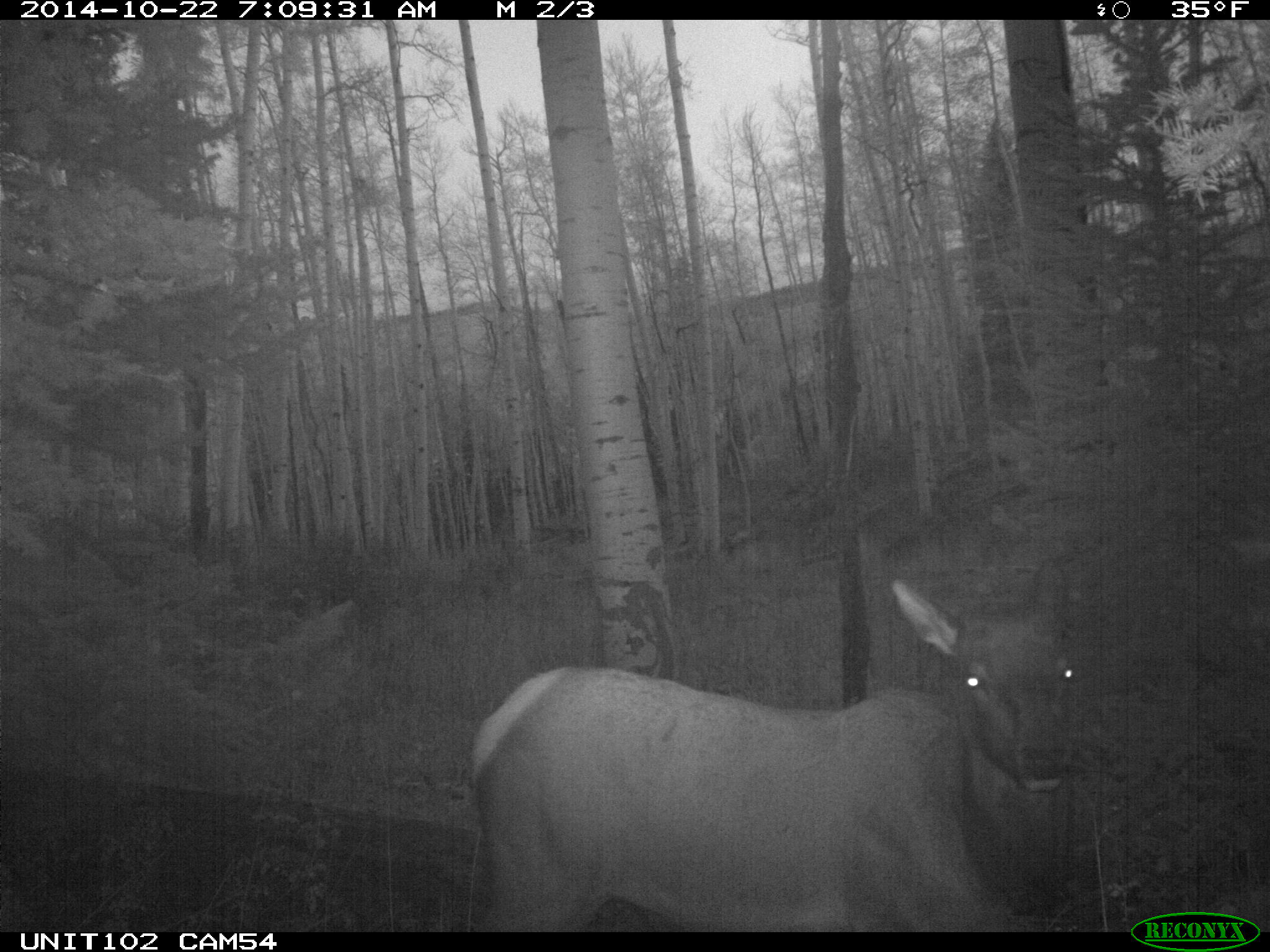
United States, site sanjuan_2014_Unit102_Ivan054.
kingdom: Animalia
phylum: Chordata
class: Mammalia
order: Artiodactyla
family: Cervidae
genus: Cervus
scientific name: Cervus elaphus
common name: red deer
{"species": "Cervus elaphus (red deer)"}